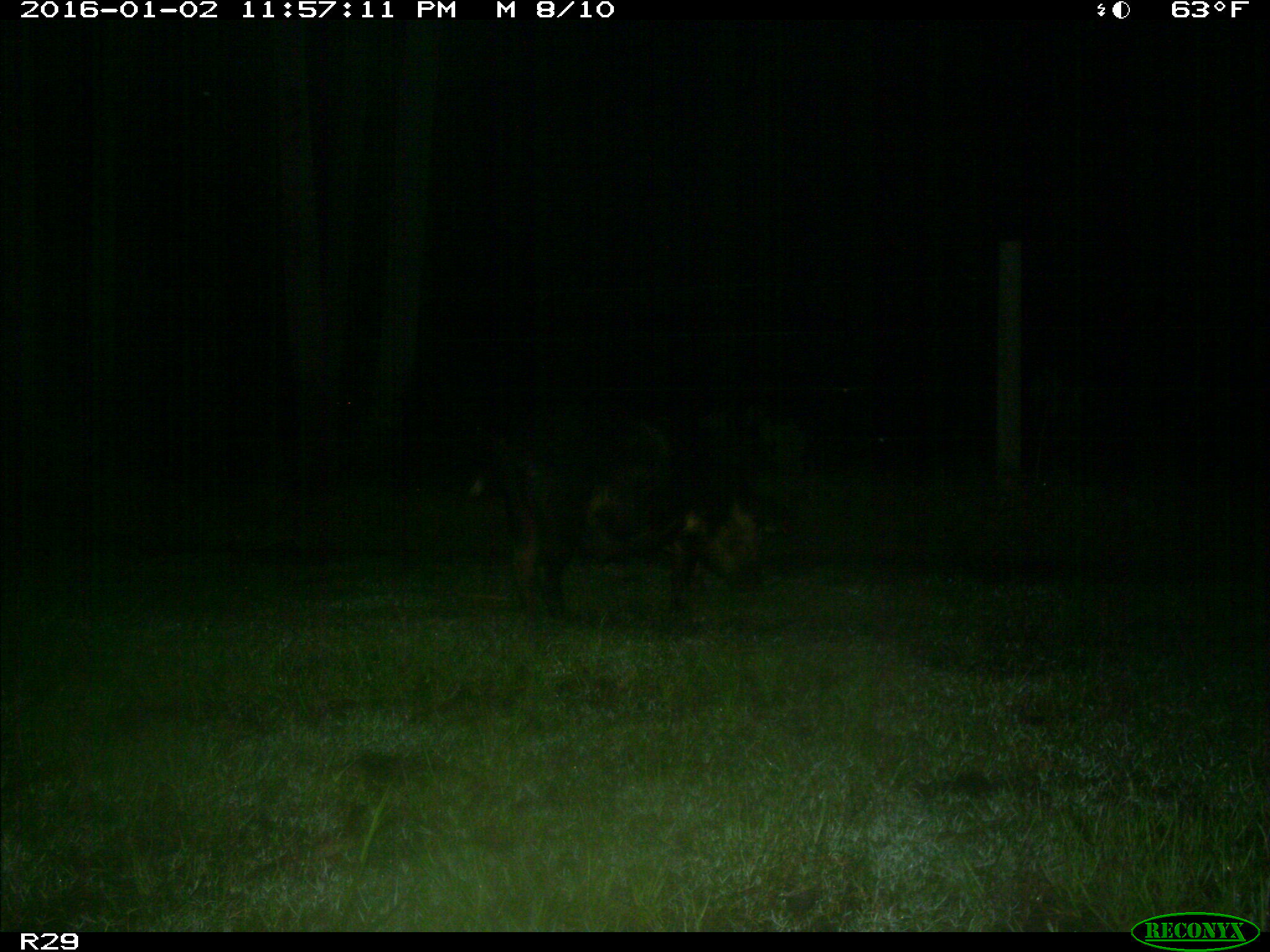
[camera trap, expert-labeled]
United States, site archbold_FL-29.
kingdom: Animalia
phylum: Chordata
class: Mammalia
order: Artiodactyla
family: Suidae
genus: Sus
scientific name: Sus scrofa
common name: wild boar